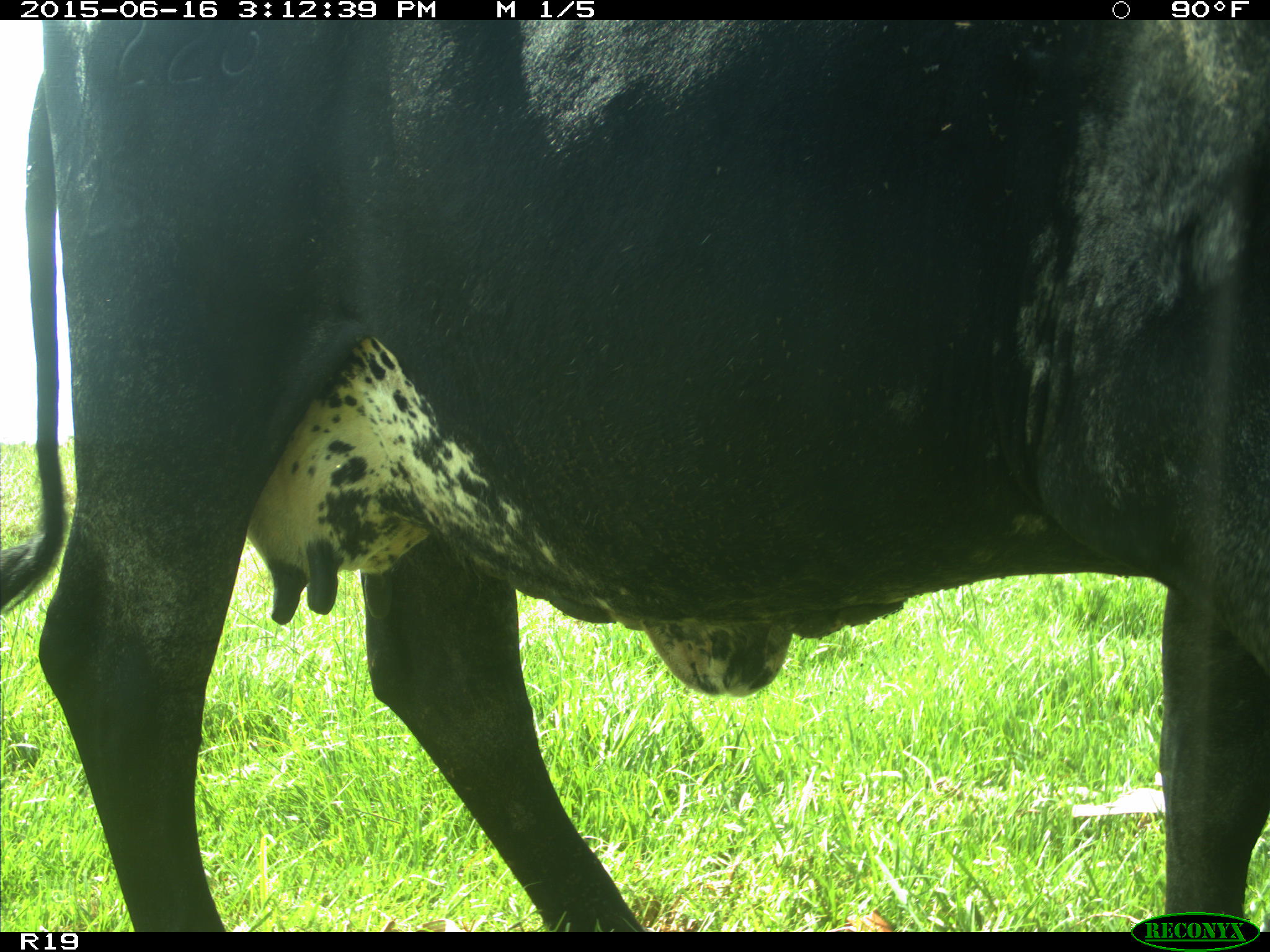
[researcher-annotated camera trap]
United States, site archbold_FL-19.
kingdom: Animalia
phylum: Chordata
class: Mammalia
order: Artiodactyla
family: Bovidae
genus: Bos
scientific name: Bos taurus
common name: domestic cow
Bos taurus (domestic cow).